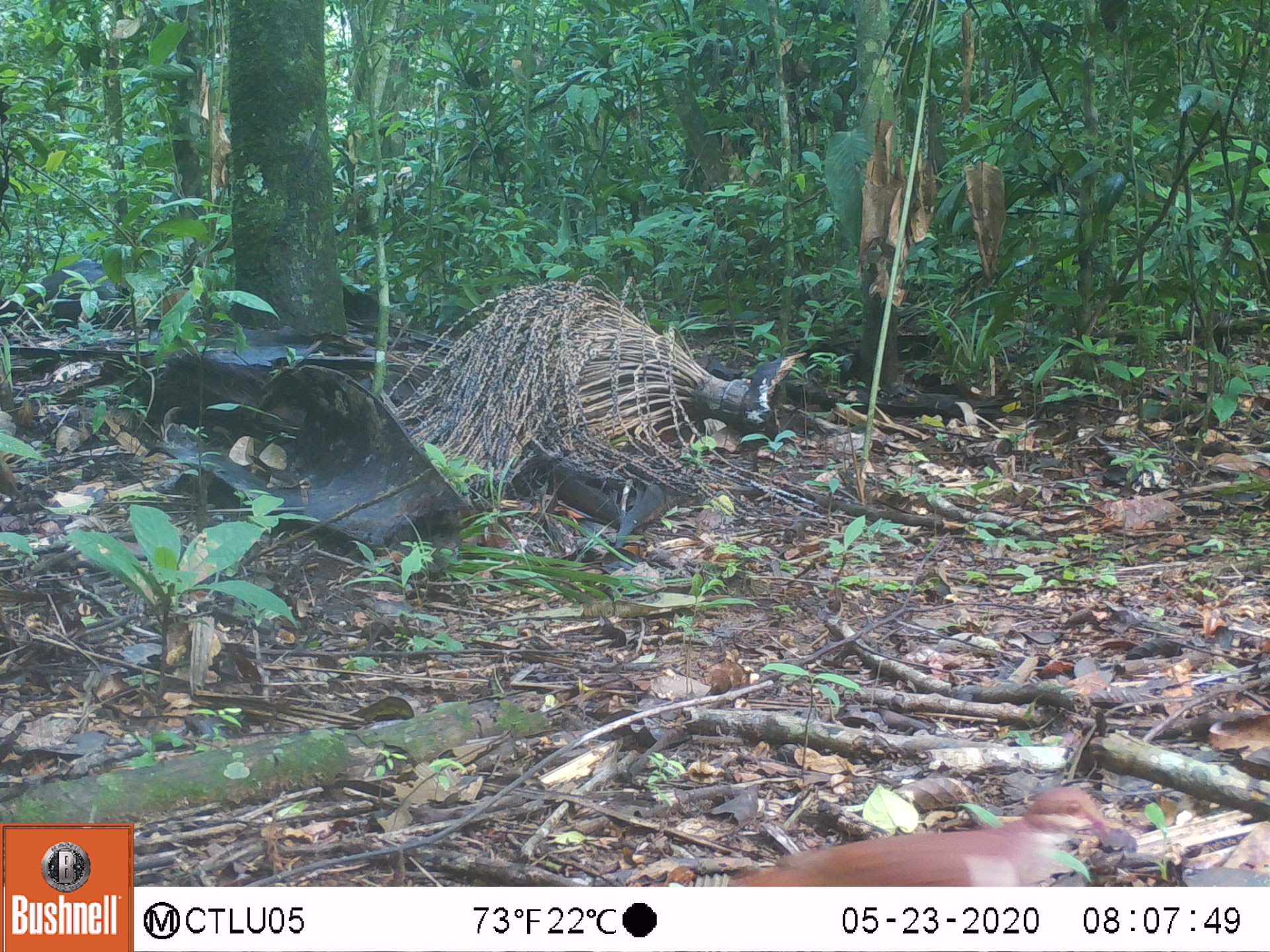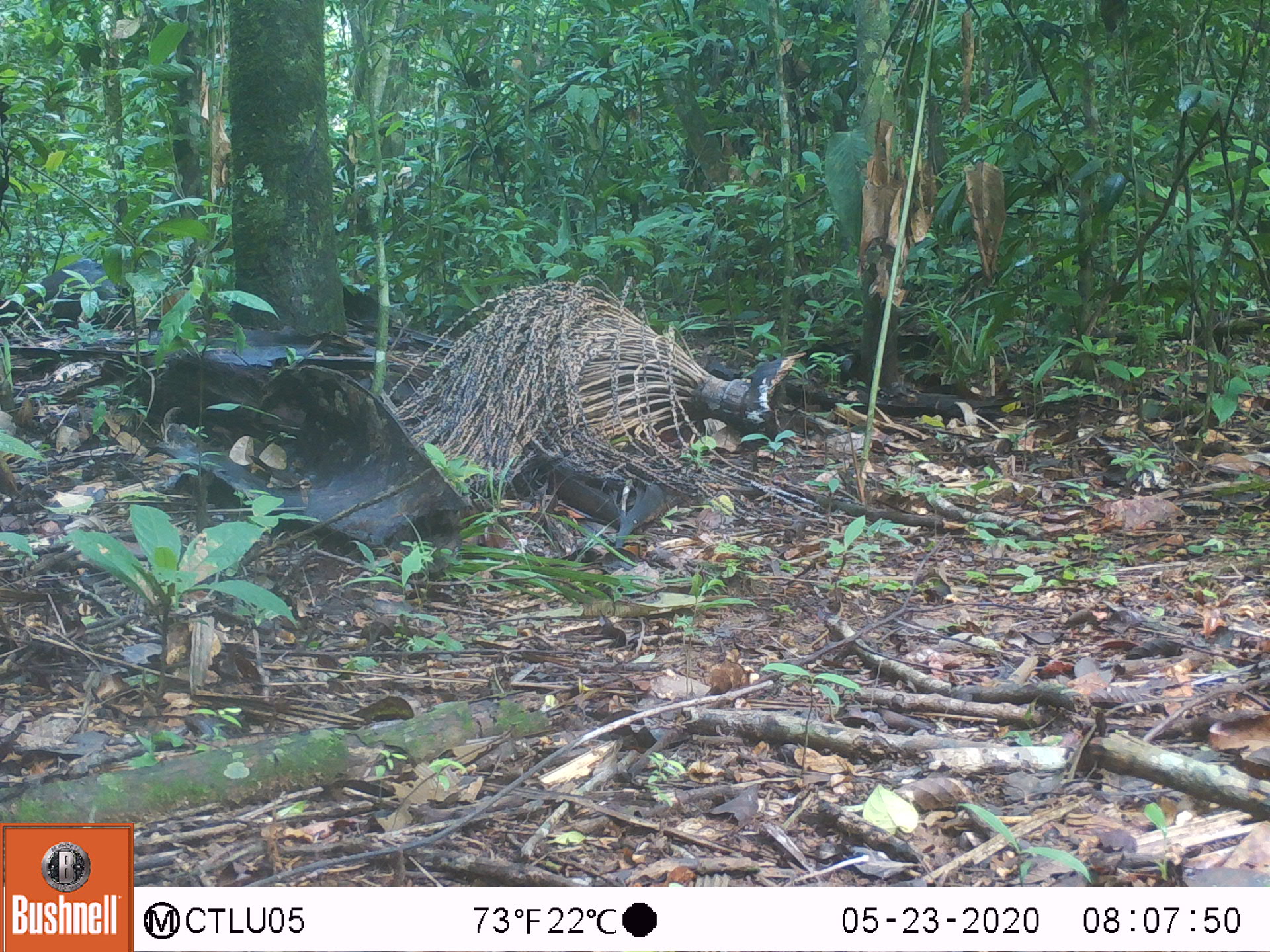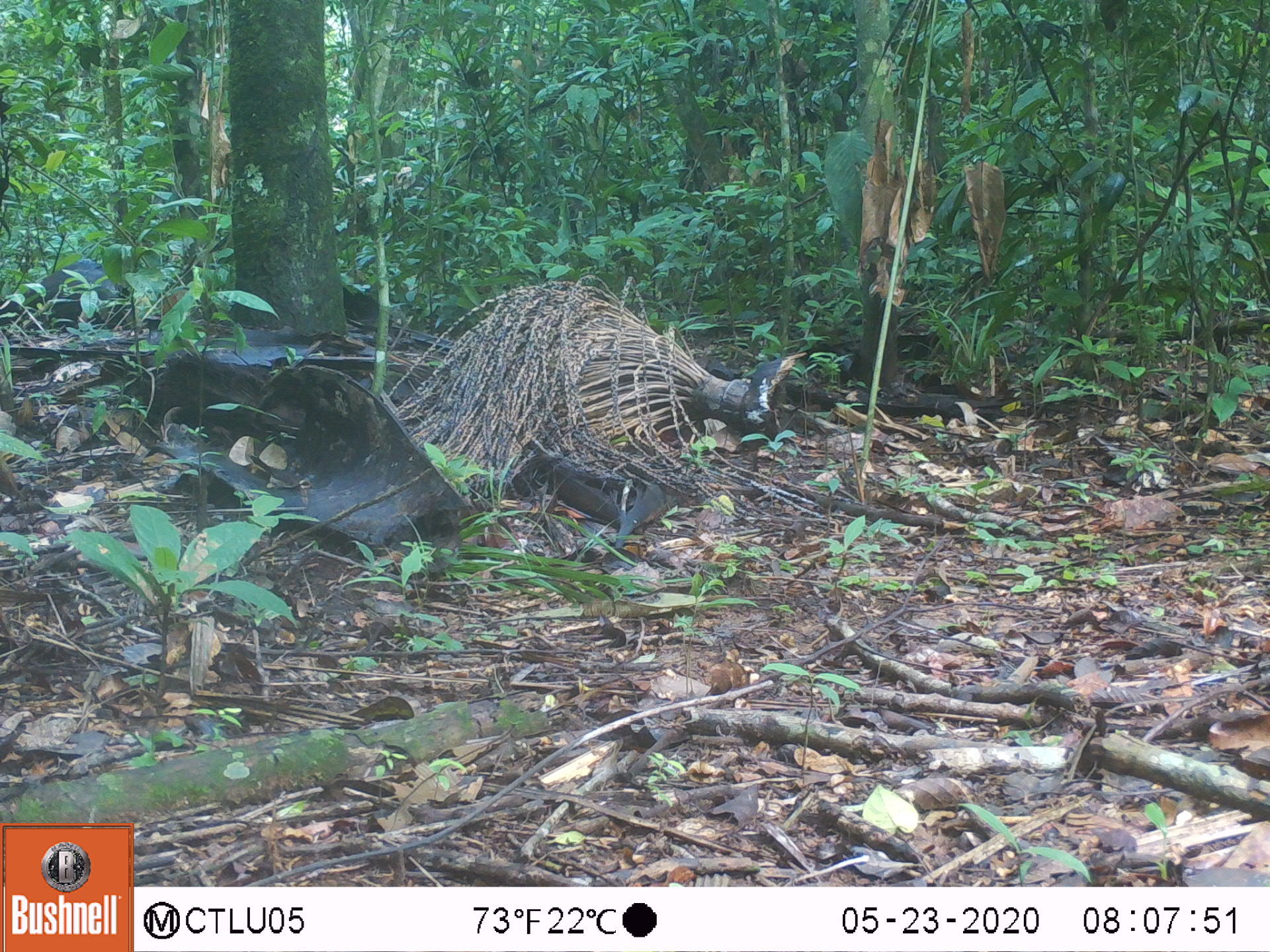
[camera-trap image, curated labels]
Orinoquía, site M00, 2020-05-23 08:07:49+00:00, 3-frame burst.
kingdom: Animalia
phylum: Chordata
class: Aves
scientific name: Aves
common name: bird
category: unknown bird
Unknown bird (bird) (Aves).